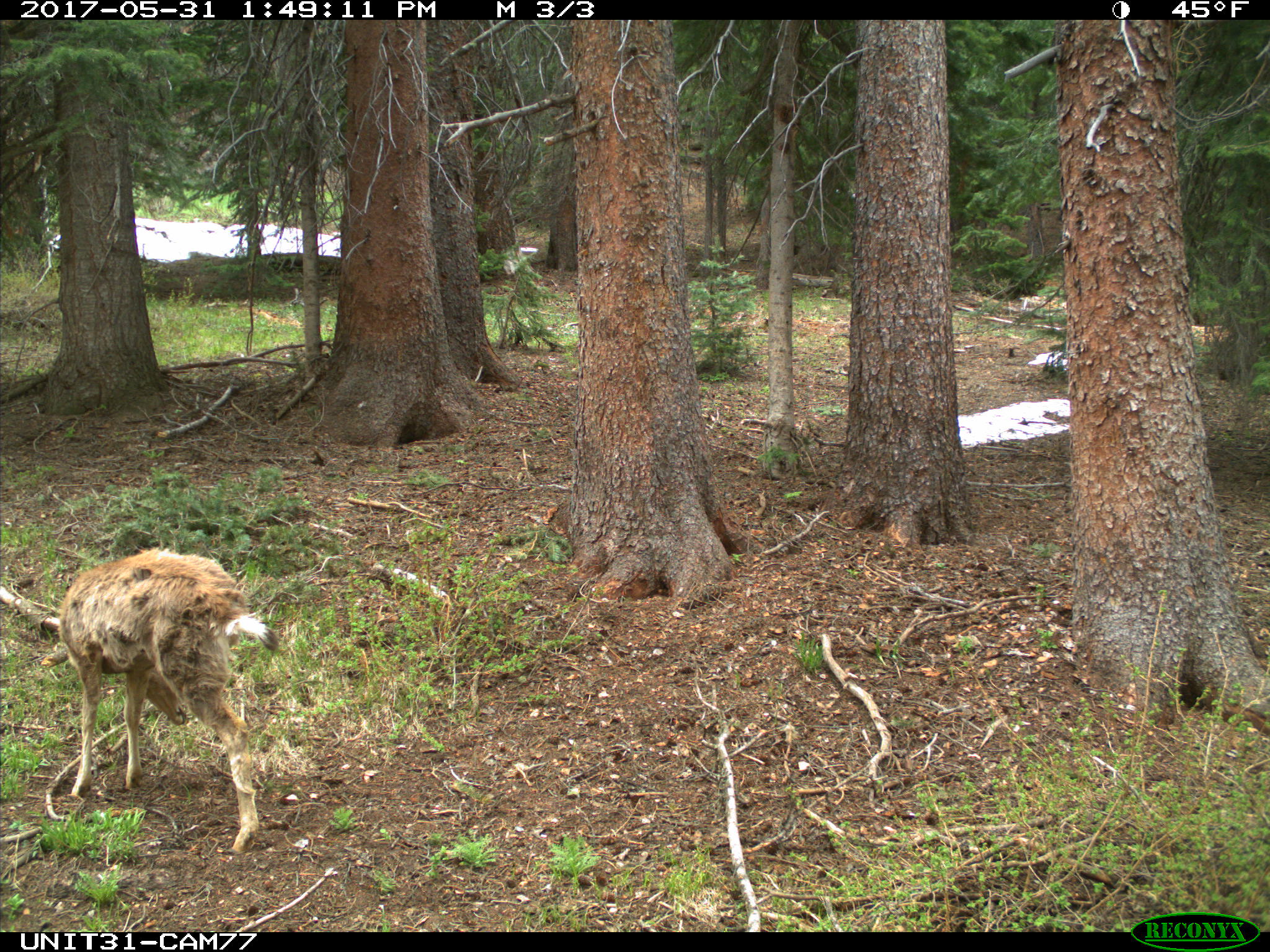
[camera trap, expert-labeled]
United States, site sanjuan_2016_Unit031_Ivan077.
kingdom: Animalia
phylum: Chordata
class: Mammalia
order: Artiodactyla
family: Cervidae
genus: Odocoileus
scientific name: Odocoileus hemionus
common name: mule deer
Odocoileus hemionus (mule deer).